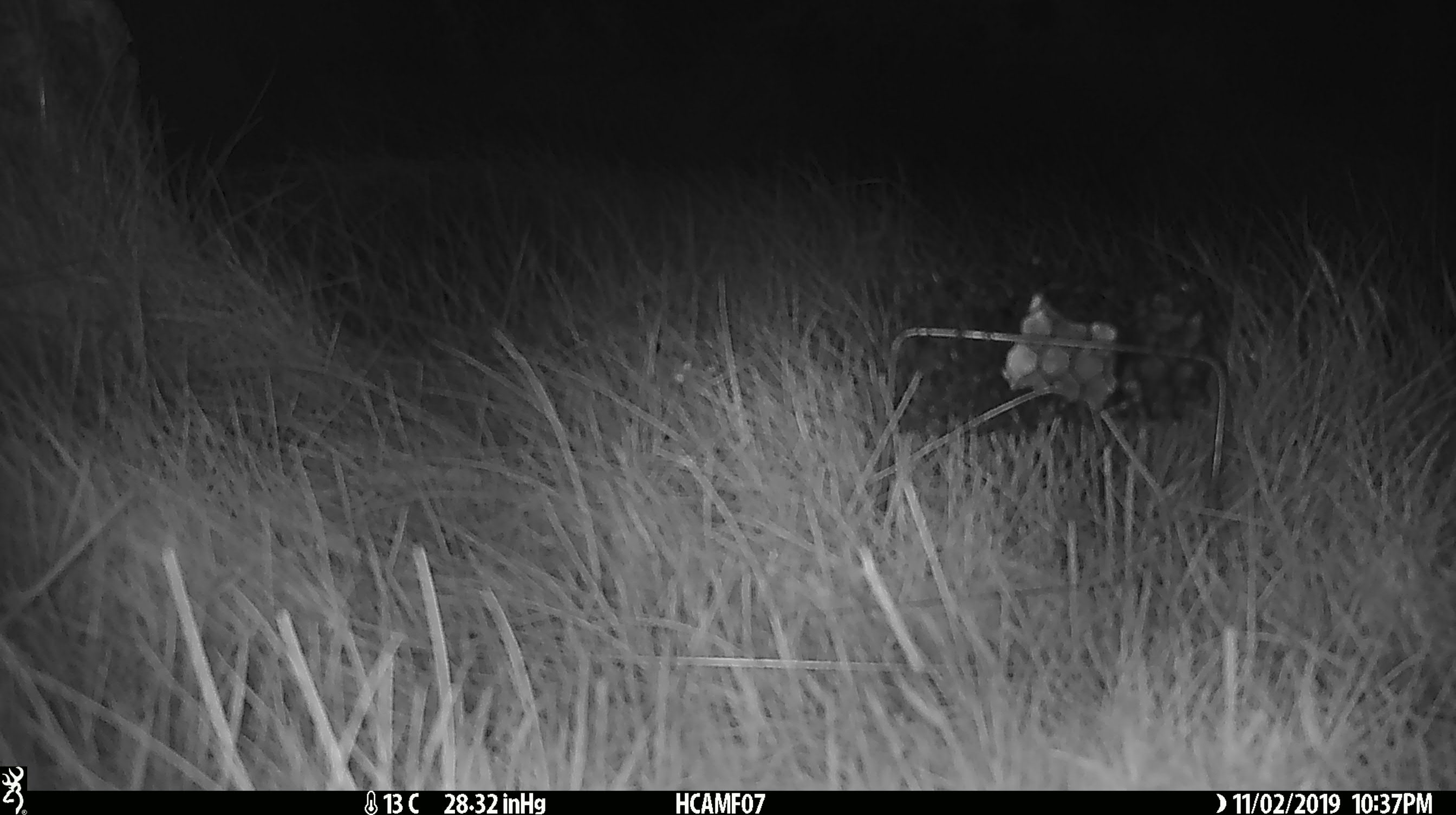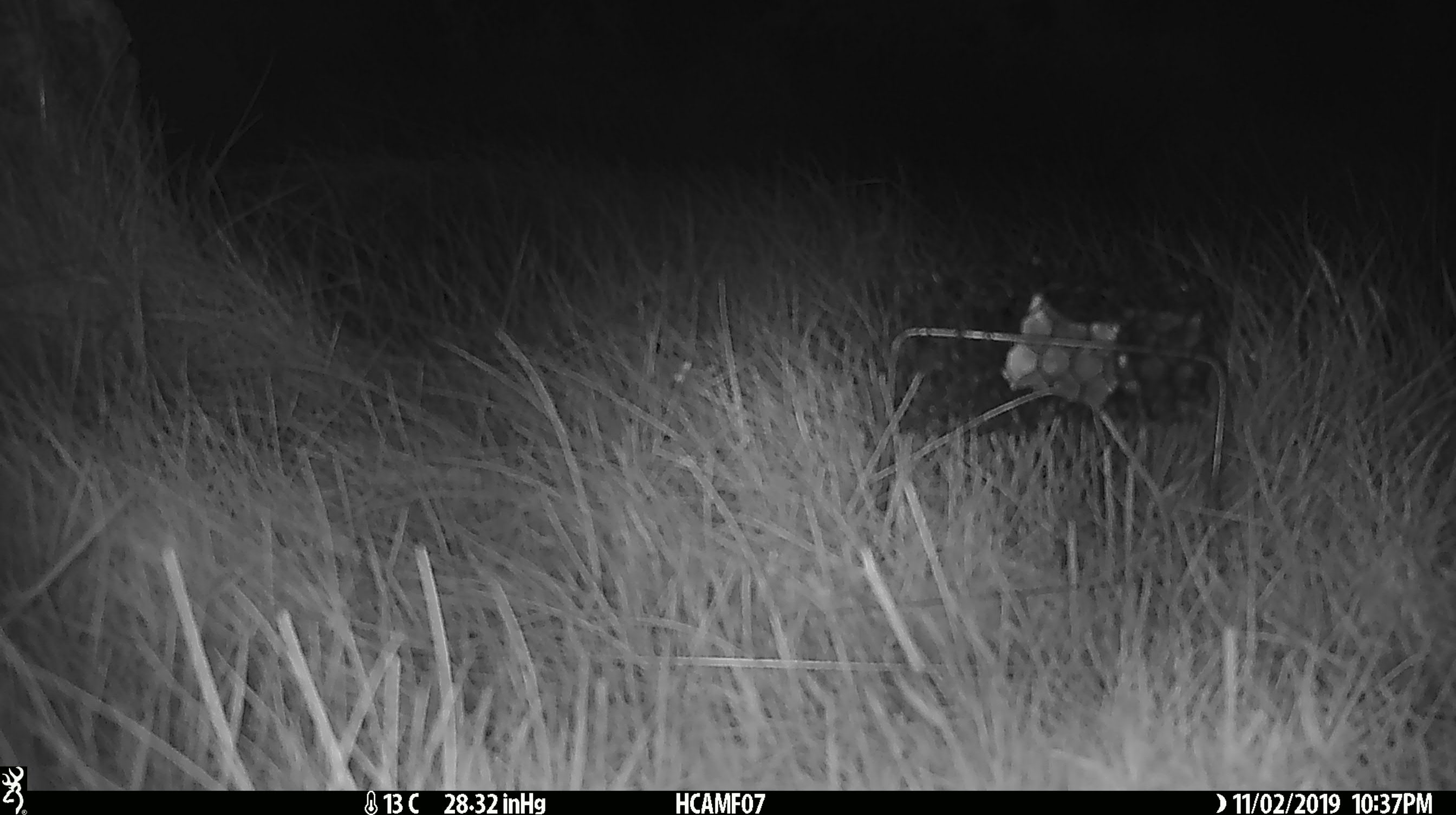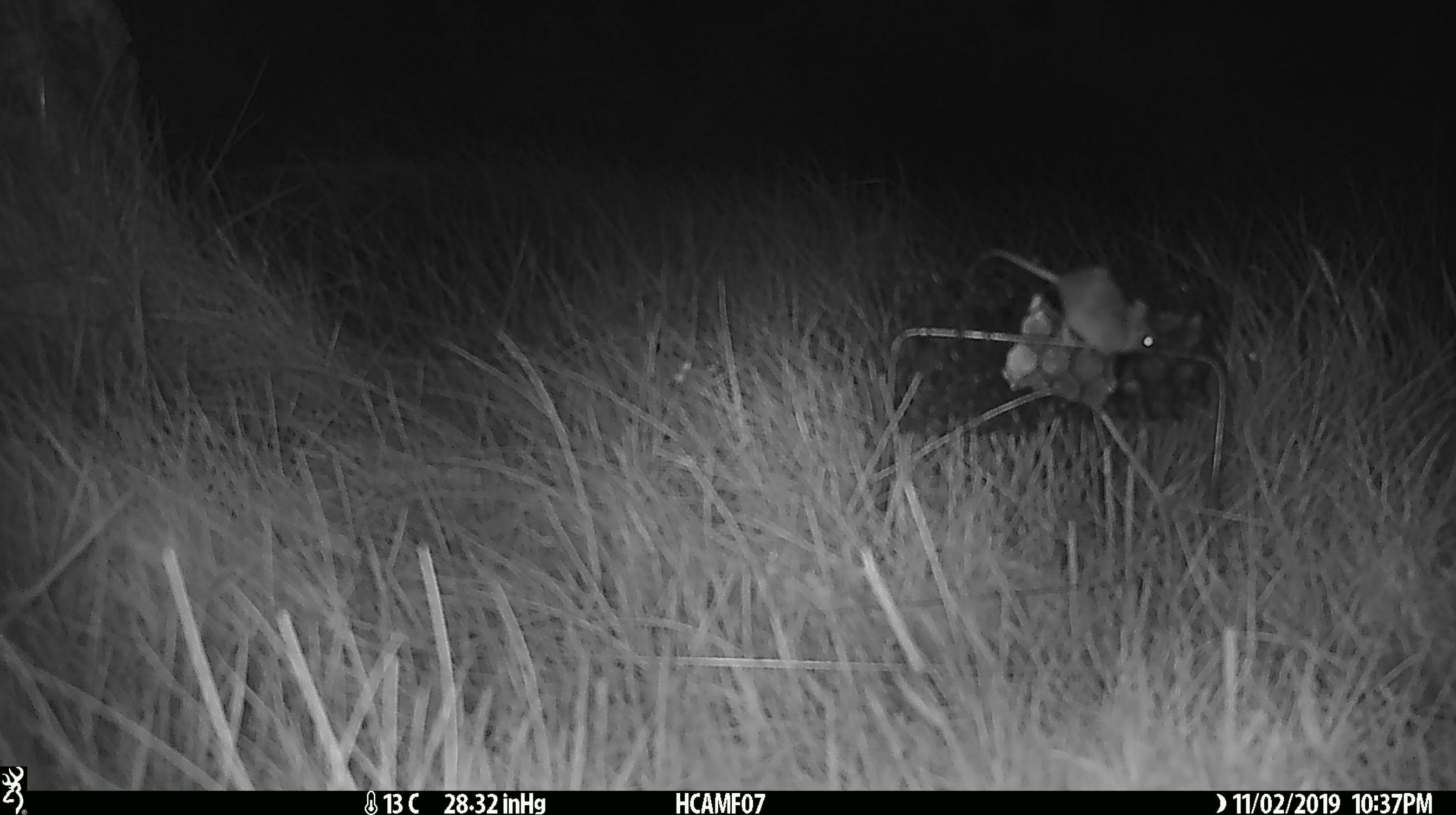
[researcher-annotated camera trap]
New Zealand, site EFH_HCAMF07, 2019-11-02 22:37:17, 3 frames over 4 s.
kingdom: Animalia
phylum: Chordata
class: Mammalia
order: Rodentia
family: Muridae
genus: Mus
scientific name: Mus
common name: mouse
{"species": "mouse (Mus)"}